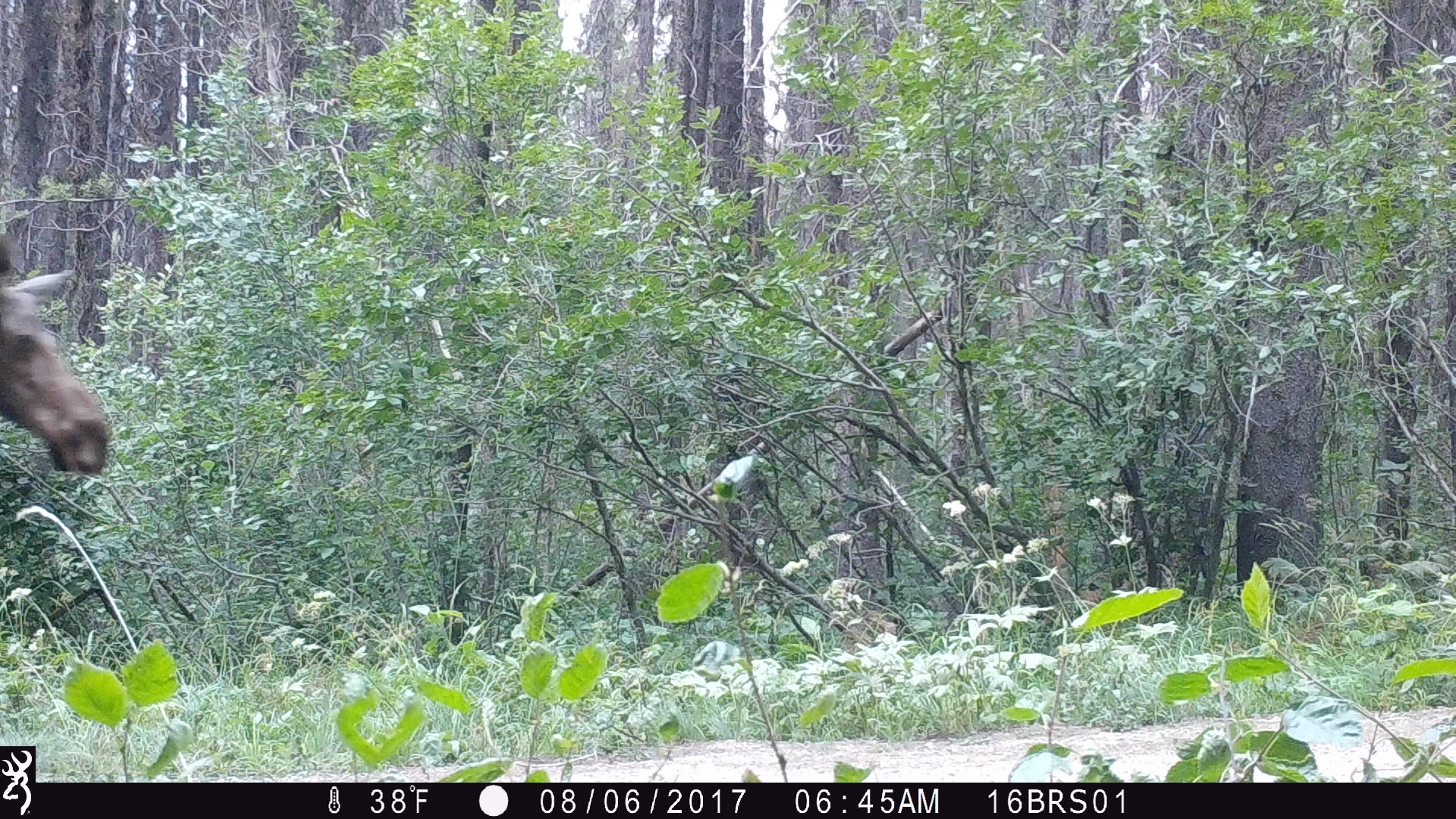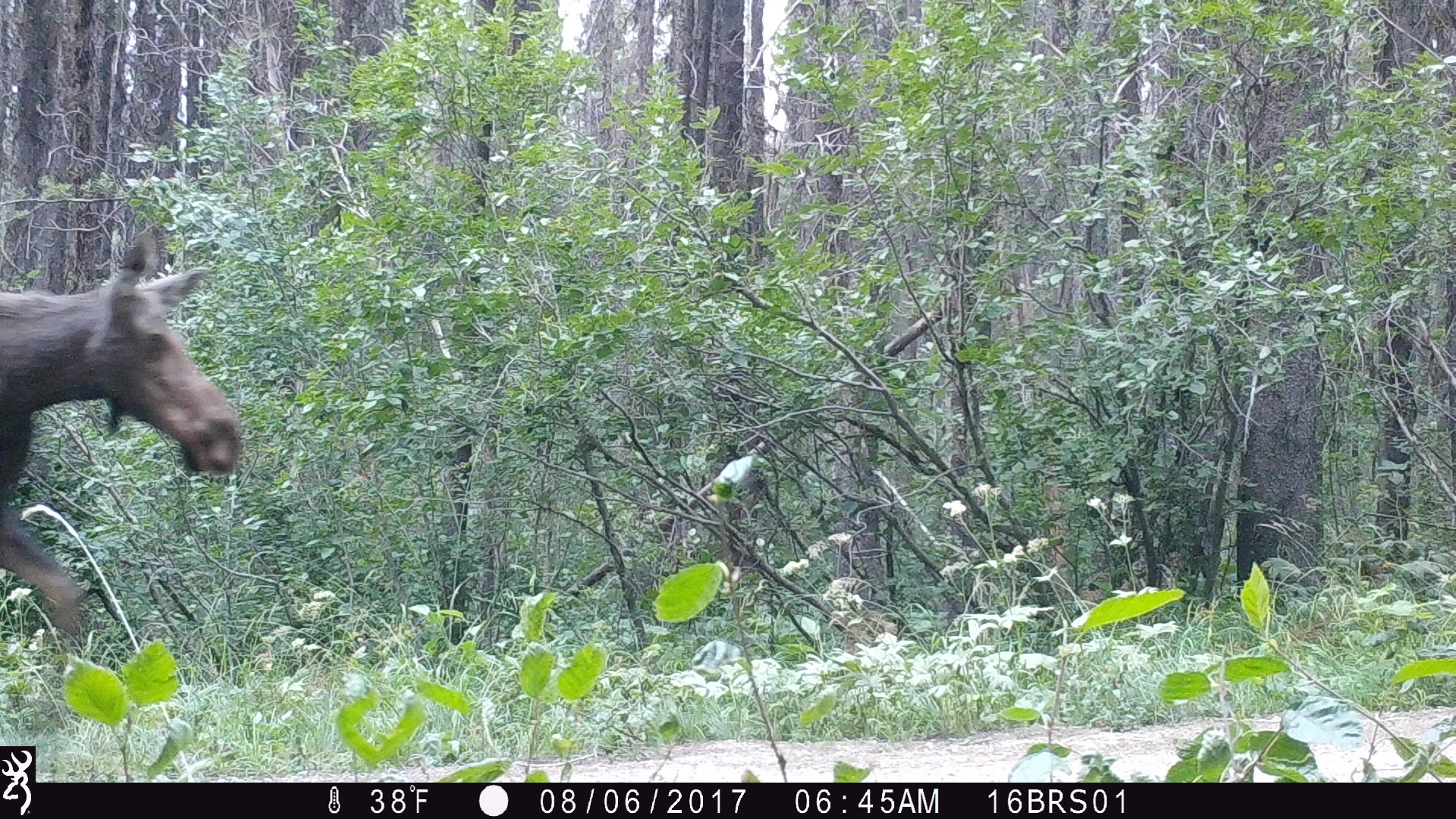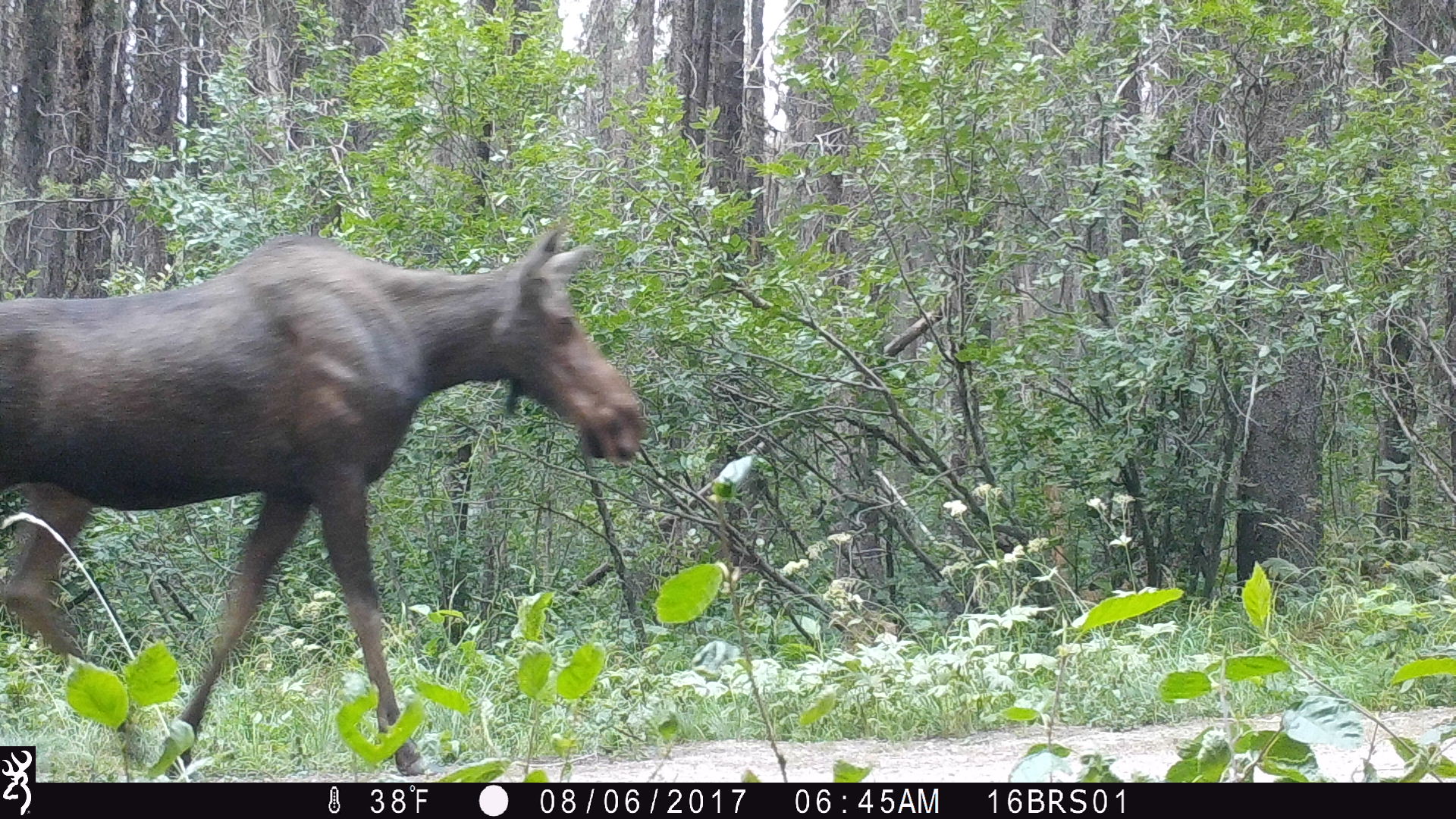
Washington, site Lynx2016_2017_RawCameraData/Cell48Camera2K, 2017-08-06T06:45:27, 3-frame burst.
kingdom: Animalia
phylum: Chordata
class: Mammalia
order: Artiodactyla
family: Cervidae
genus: Alces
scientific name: Alces alces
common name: moose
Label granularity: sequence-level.